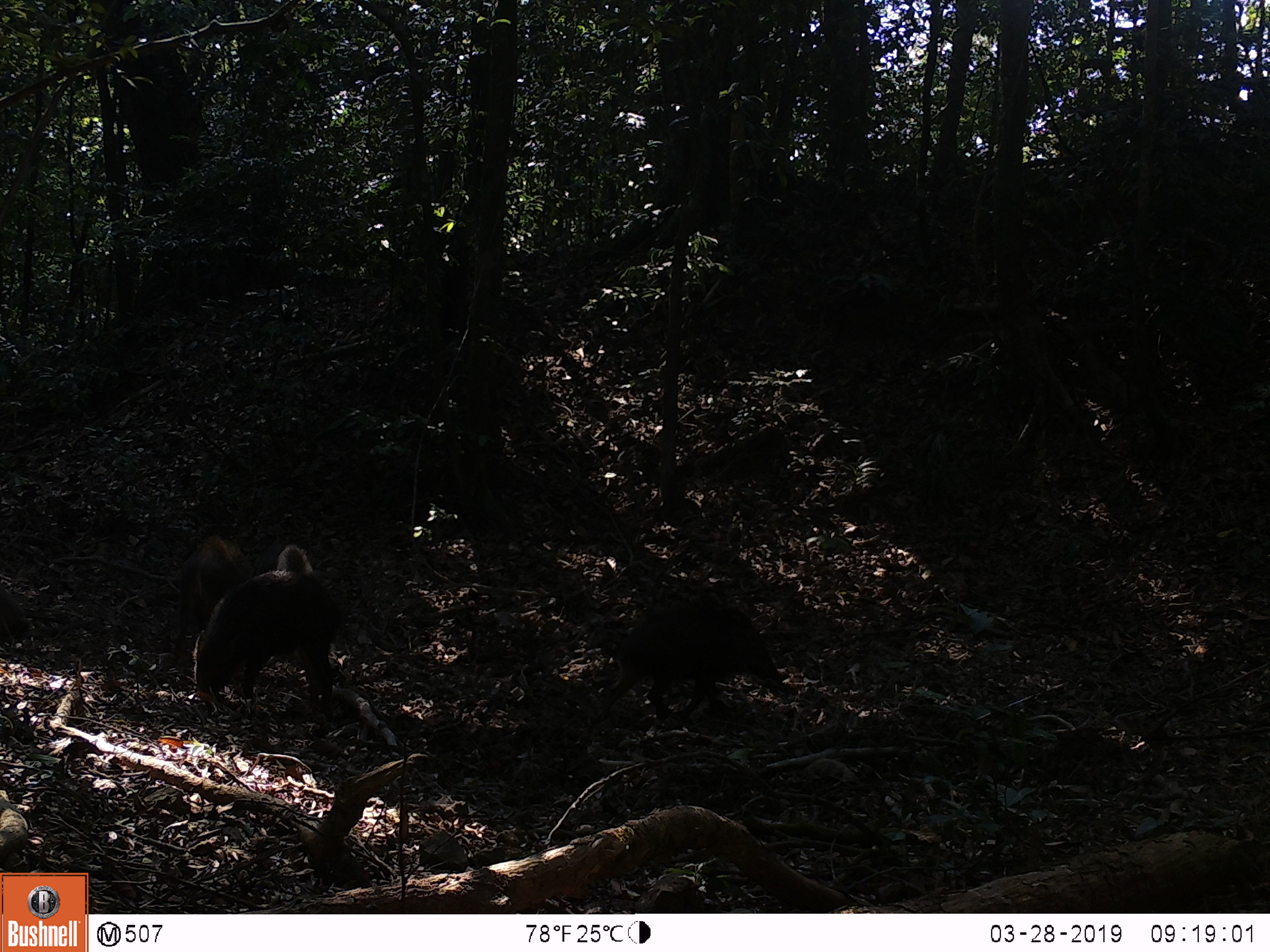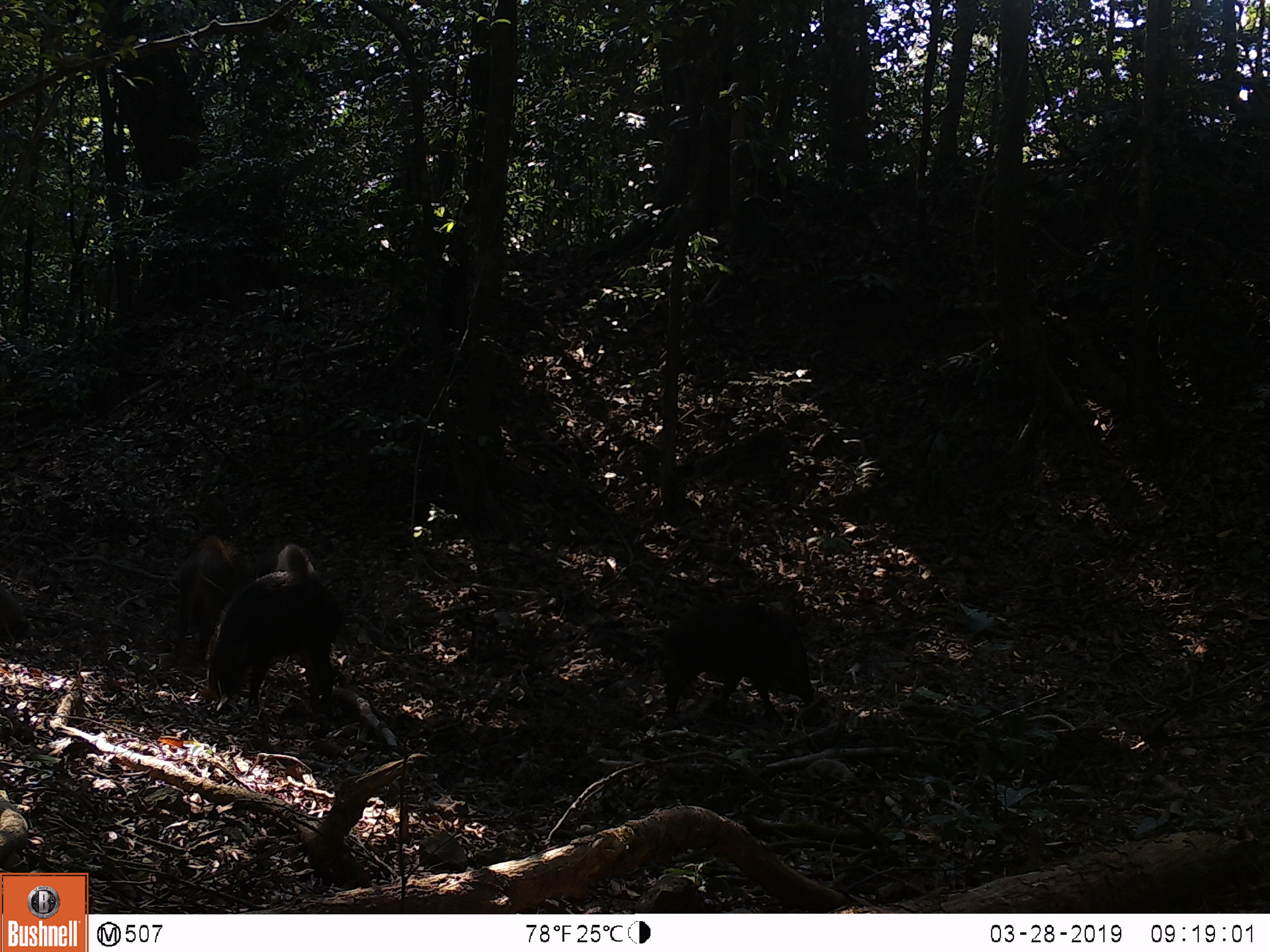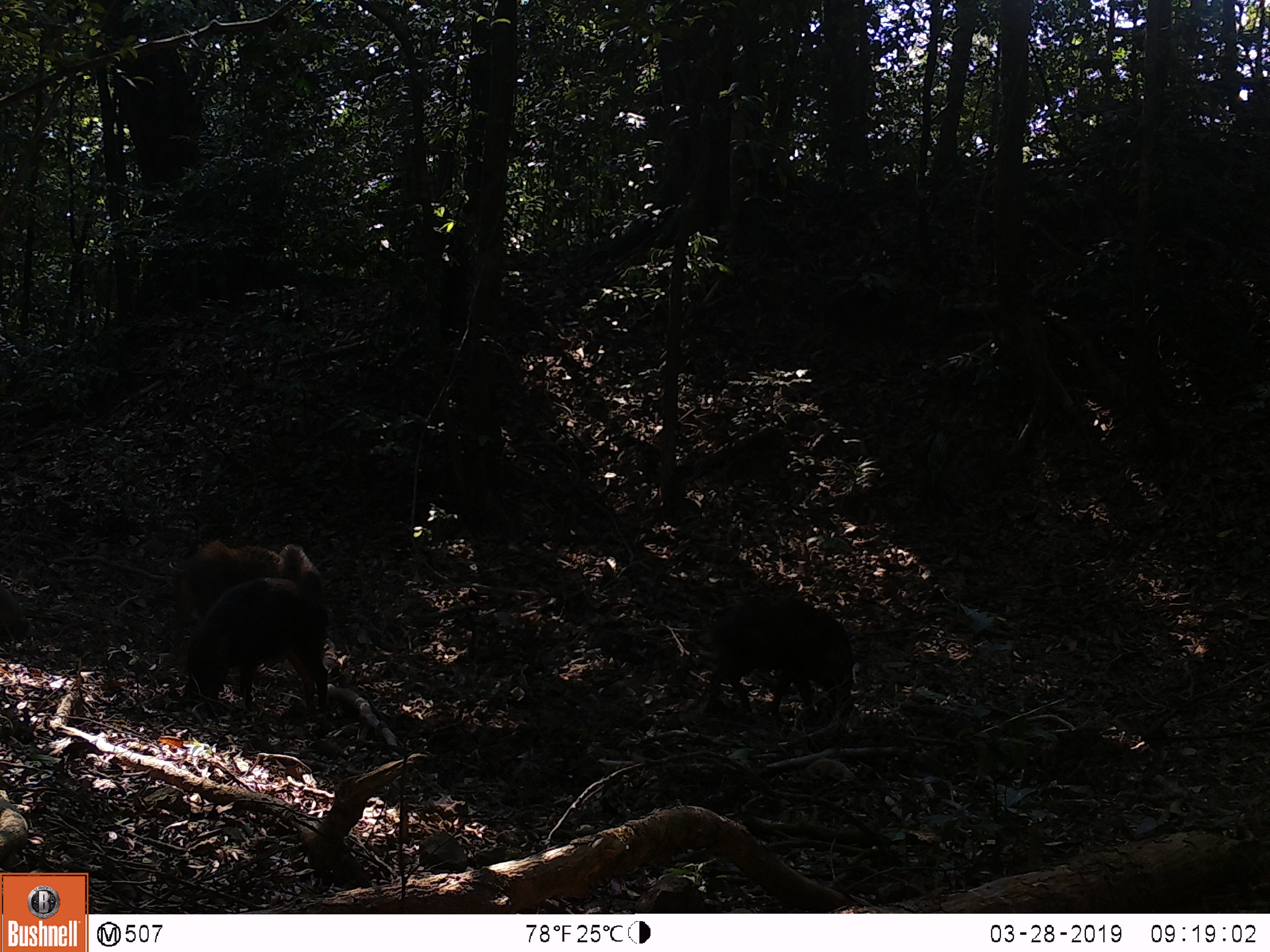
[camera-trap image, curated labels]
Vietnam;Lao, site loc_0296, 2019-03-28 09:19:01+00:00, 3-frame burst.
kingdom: Animalia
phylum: Chordata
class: Mammalia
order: Artiodactyla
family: Suidae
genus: Sus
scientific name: Sus scrofa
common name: eurasian wild pig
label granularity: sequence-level